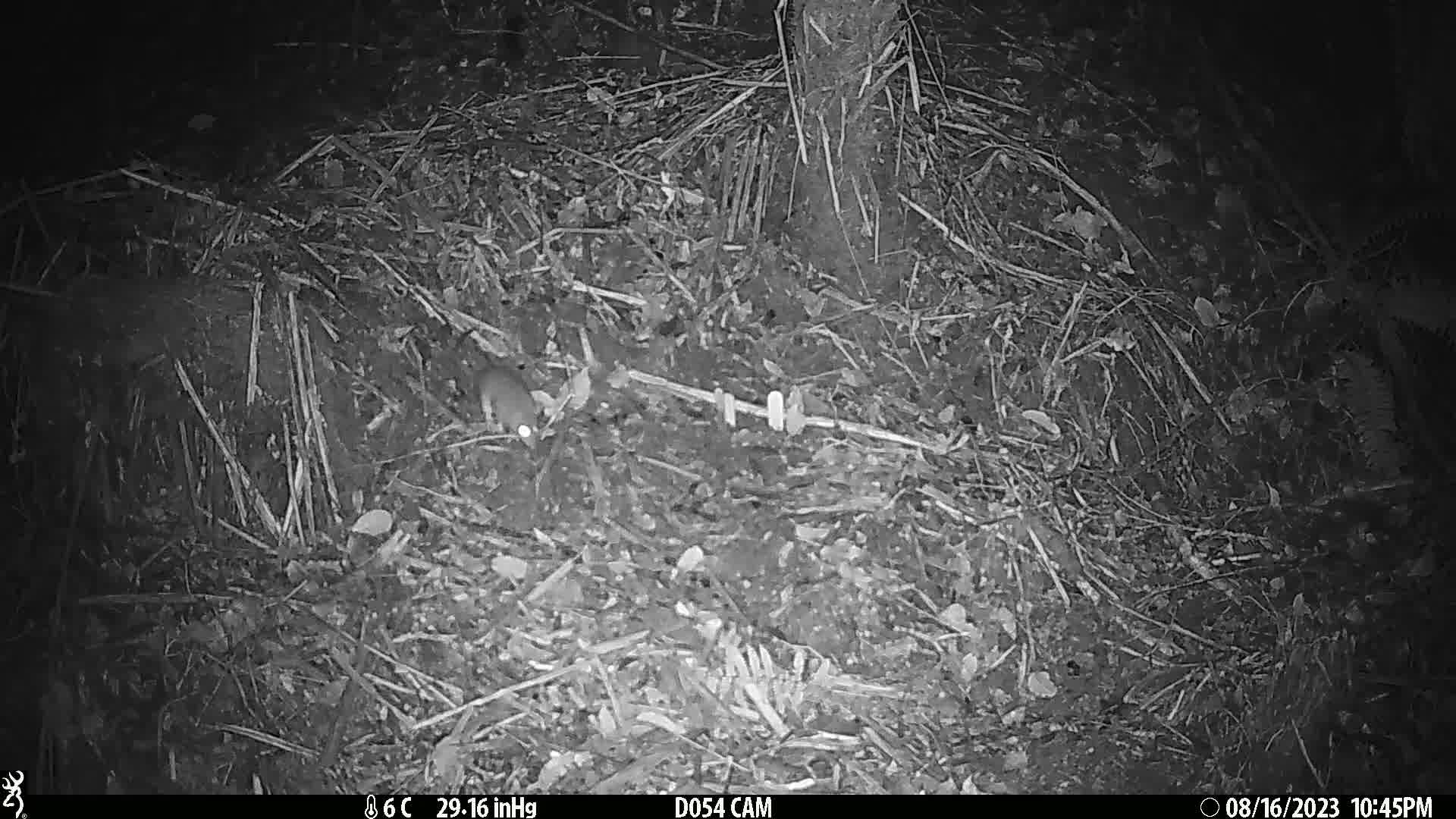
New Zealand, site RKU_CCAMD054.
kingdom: Animalia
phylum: Chordata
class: Mammalia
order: Rodentia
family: Muridae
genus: Rattus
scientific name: Rattus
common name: rat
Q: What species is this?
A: Rat (Rattus).